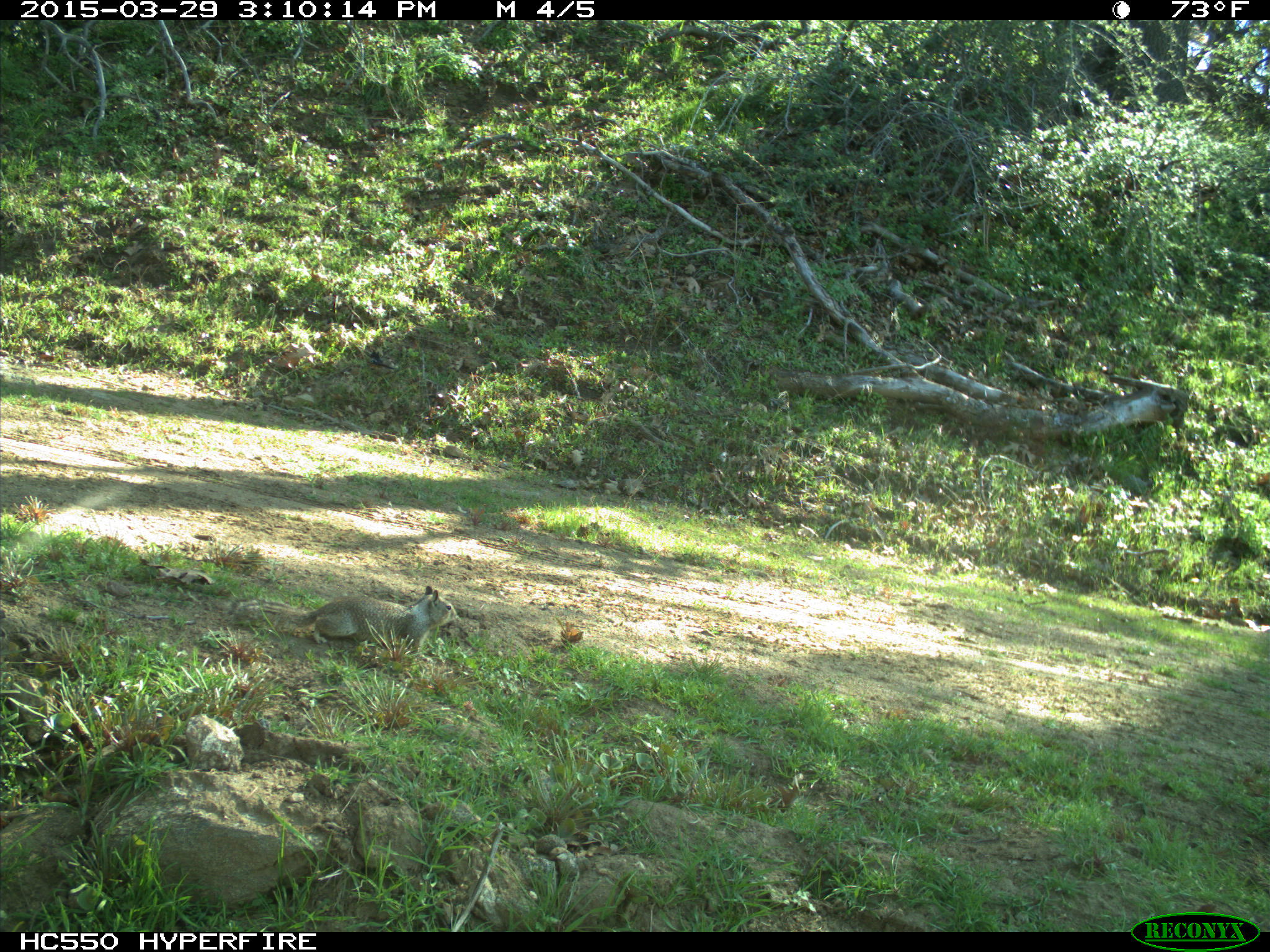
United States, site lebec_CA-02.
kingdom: Animalia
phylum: Chordata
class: Mammalia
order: Rodentia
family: Sciuridae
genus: Otospermophilus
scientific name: Otospermophilus beecheyi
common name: california ground squirrel